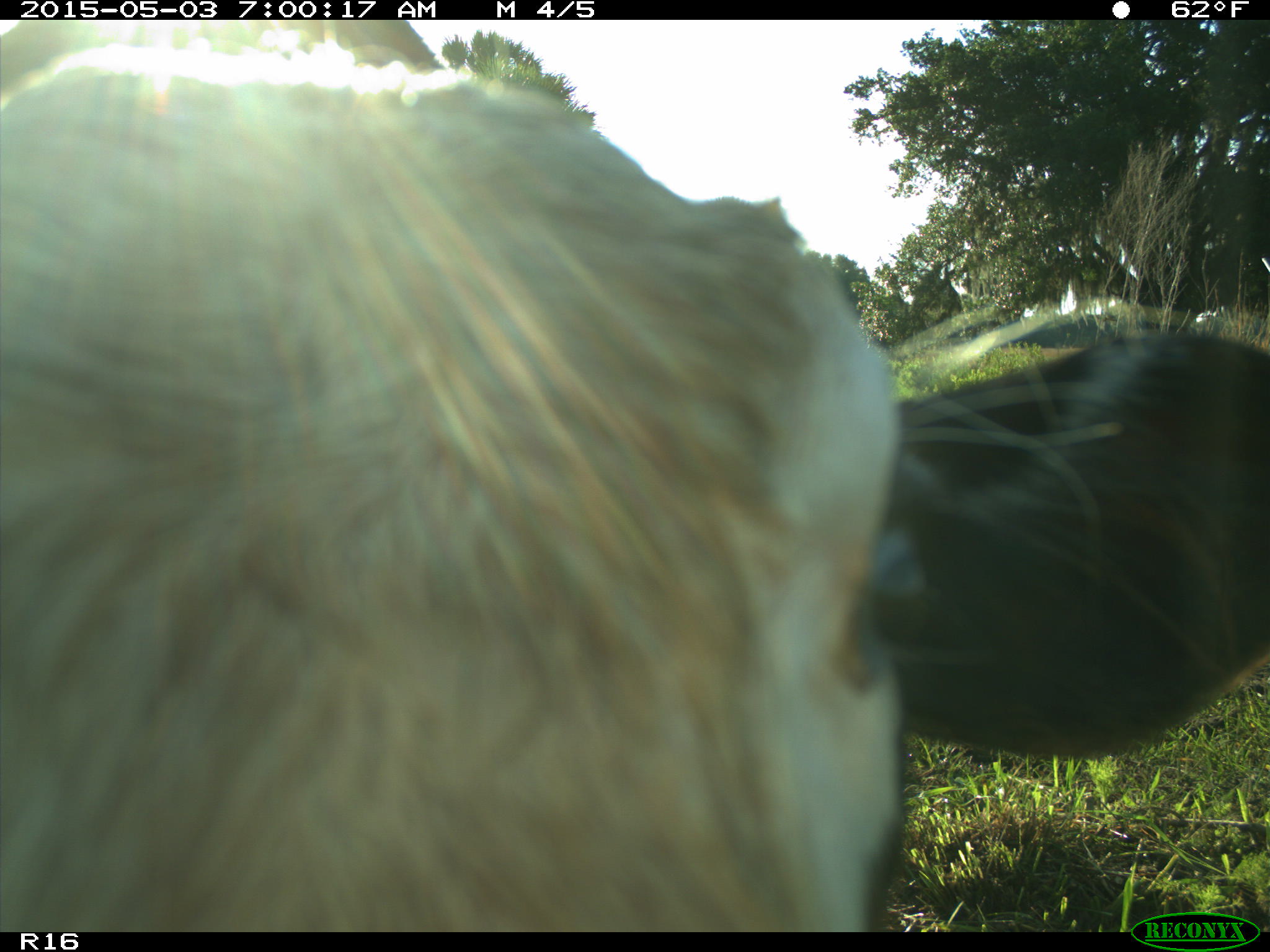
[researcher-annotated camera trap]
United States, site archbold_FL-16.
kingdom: Animalia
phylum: Chordata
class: Mammalia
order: Artiodactyla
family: Bovidae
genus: Bos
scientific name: Bos taurus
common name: domestic cow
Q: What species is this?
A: Bos taurus (domestic cow).